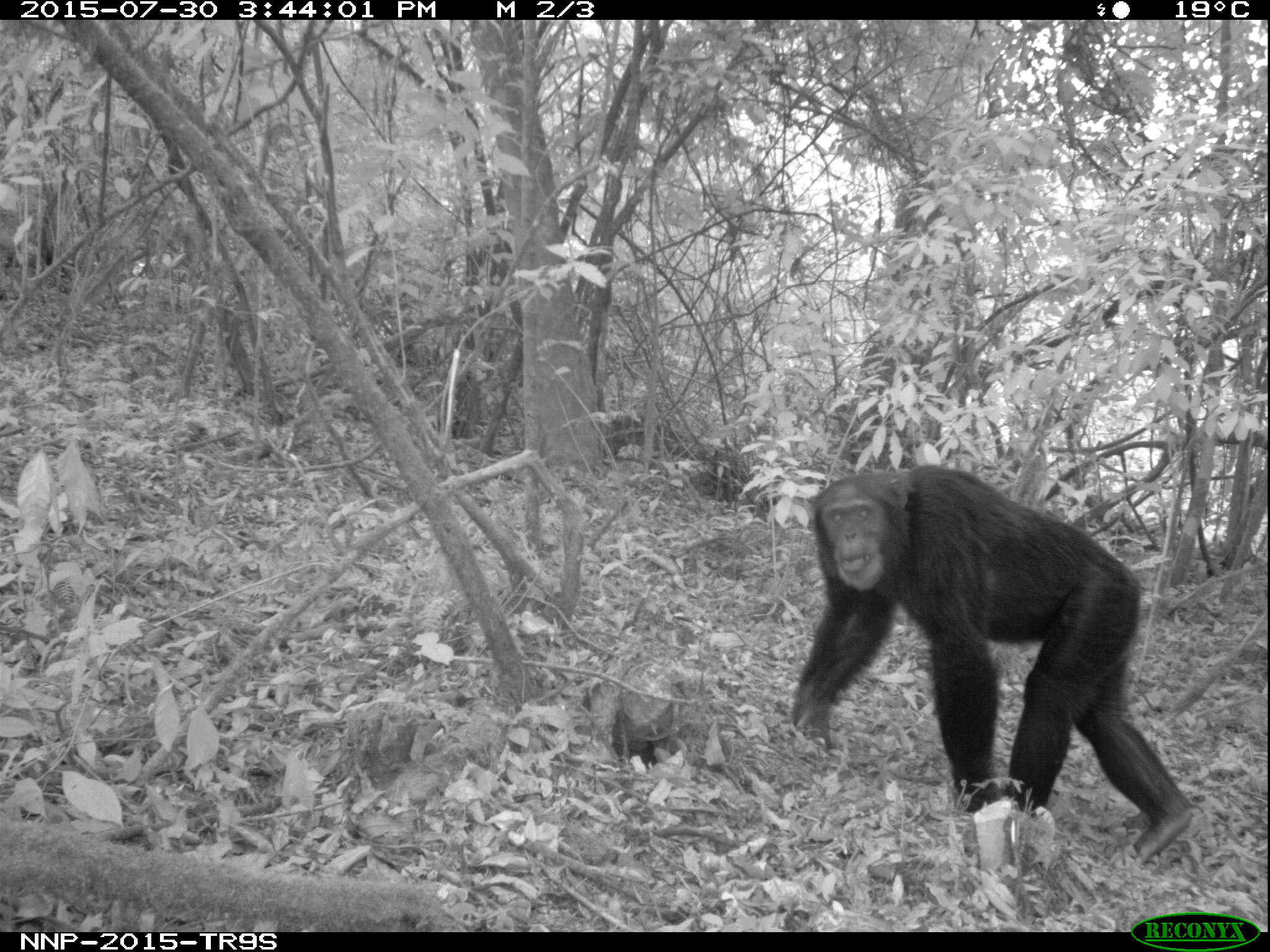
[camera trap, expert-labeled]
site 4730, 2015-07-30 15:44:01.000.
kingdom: Animalia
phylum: Chordata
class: Mammalia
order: Primates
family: Hominidae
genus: Pan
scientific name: Pan troglodytes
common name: chimpanzee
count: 1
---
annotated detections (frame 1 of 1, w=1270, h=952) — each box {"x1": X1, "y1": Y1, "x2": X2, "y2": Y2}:
pan troglodytes: {"x1": 787, "y1": 462, "x2": 1195, "y2": 866}